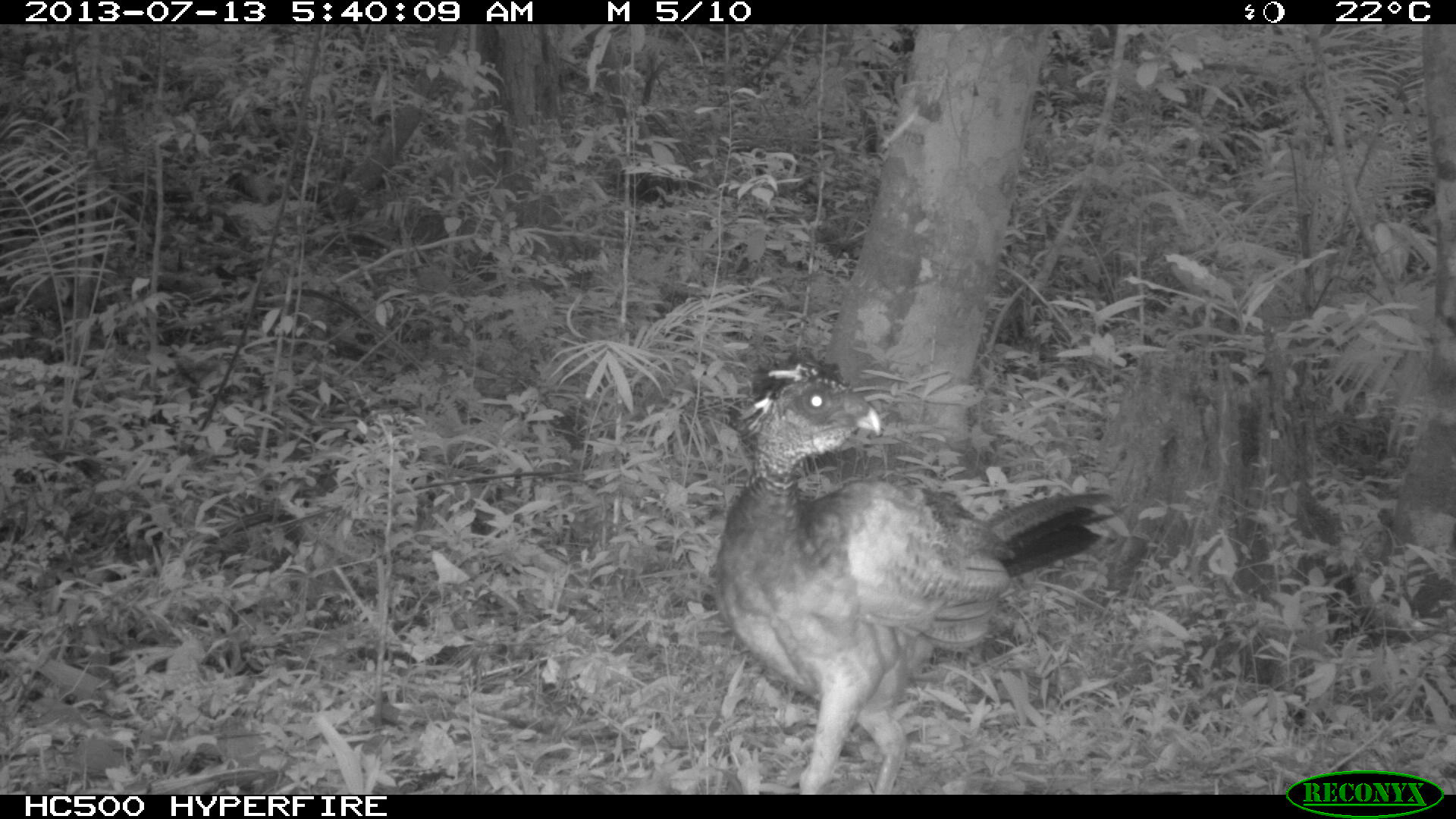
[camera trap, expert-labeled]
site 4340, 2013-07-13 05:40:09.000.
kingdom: Animalia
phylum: Chordata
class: Aves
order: Galliformes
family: Cracidae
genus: Crax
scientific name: Crax rubra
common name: great curassow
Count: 1.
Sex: male.